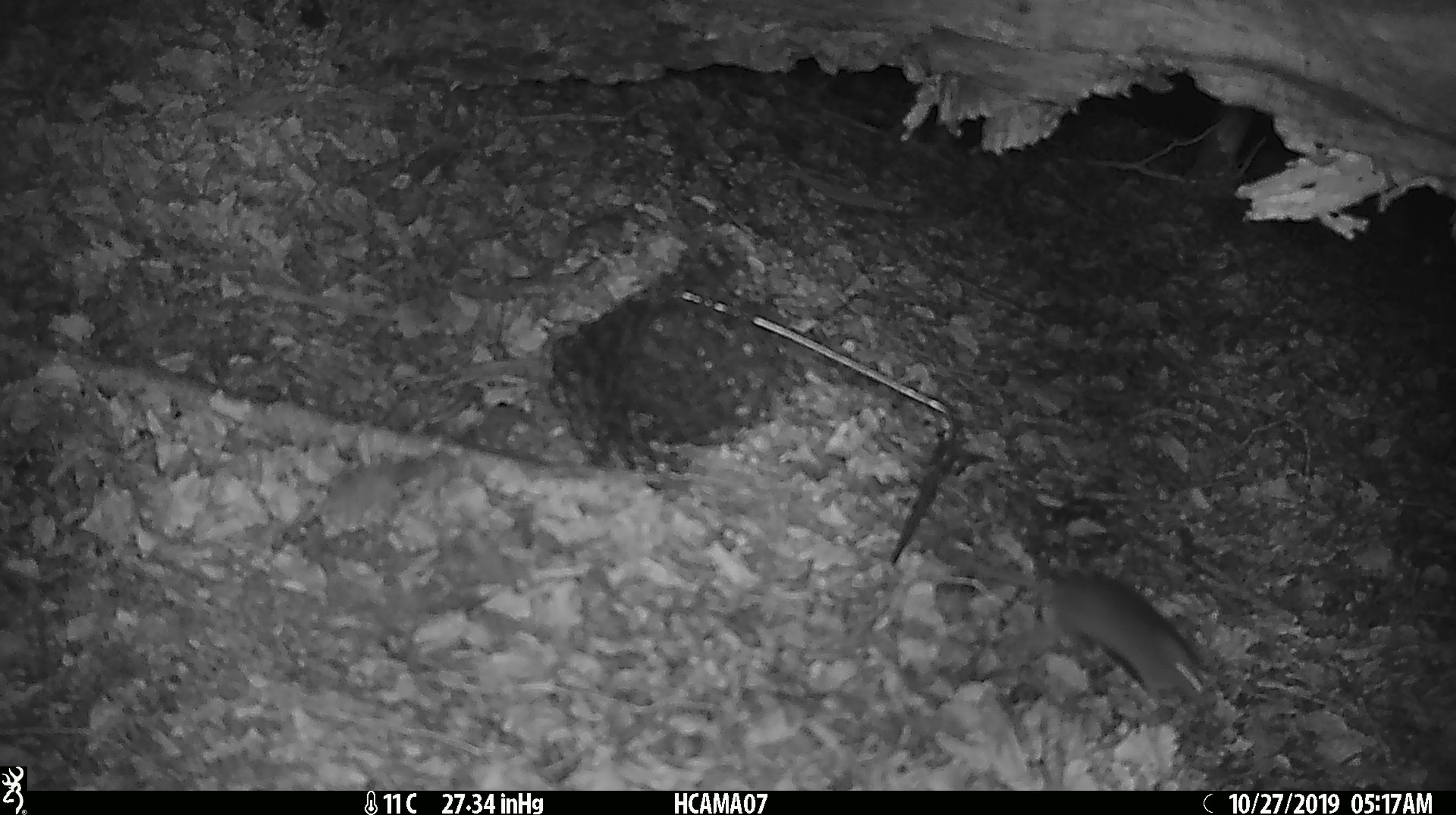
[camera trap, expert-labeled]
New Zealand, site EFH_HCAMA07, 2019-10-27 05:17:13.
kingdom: Animalia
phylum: Chordata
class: Mammalia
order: Rodentia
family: Muridae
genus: Mus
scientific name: Mus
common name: mouse